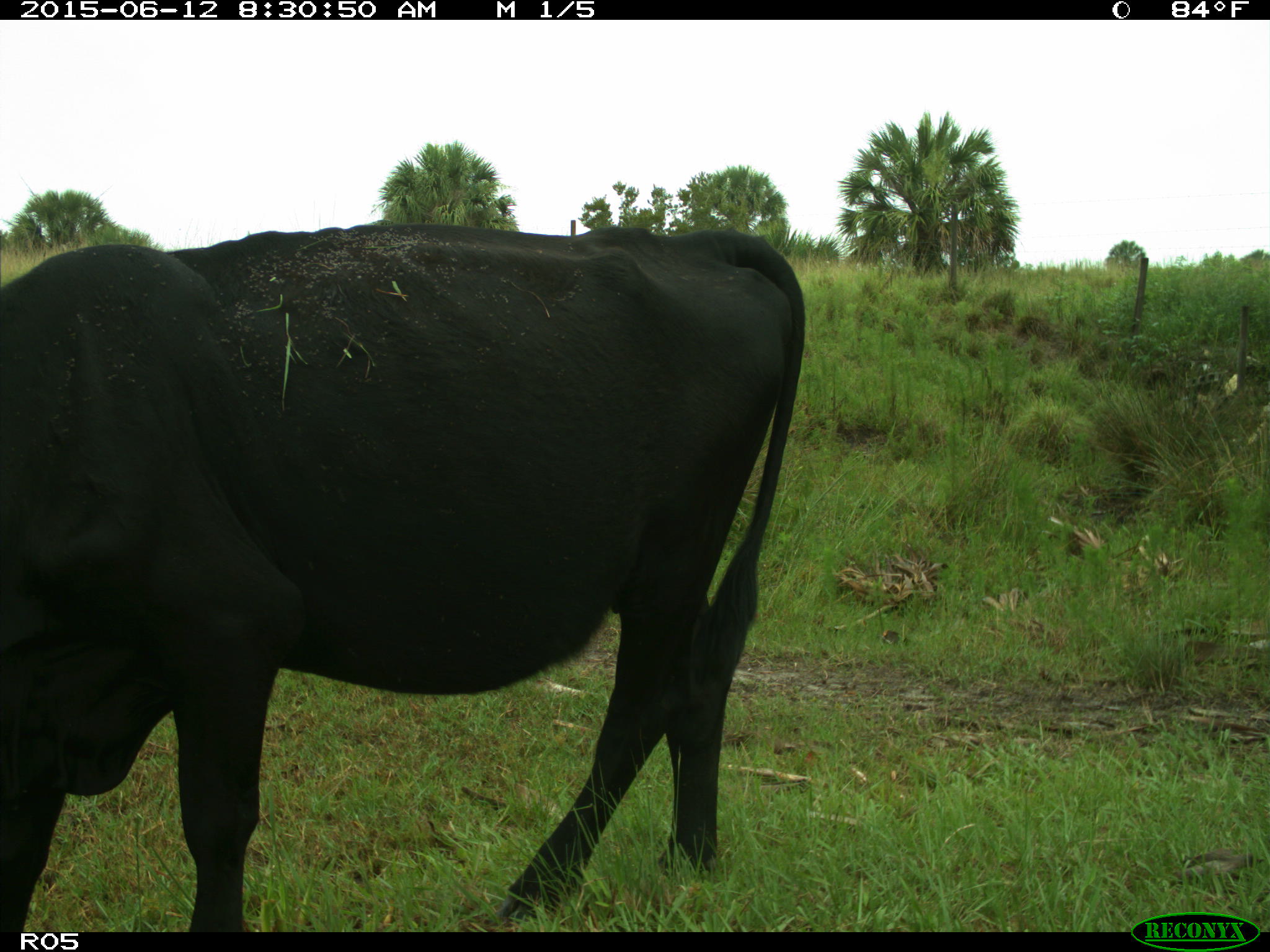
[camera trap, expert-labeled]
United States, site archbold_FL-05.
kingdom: Animalia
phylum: Chordata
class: Mammalia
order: Artiodactyla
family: Bovidae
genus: Bos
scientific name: Bos taurus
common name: domestic cow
Bos taurus (domestic cow).